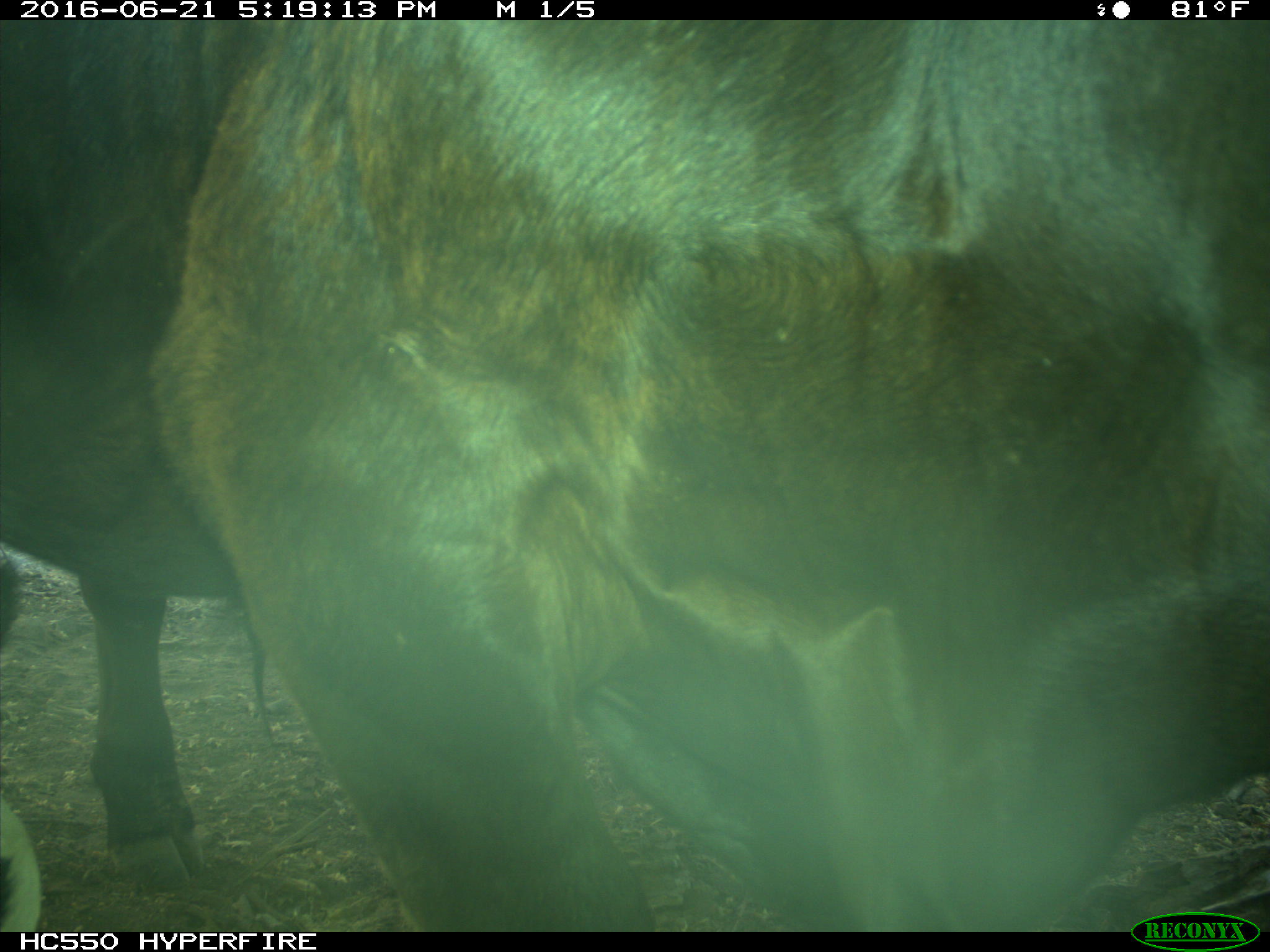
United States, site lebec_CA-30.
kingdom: Animalia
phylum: Chordata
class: Mammalia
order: Artiodactyla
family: Bovidae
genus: Bos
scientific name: Bos taurus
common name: domestic cow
Bos taurus (domestic cow).